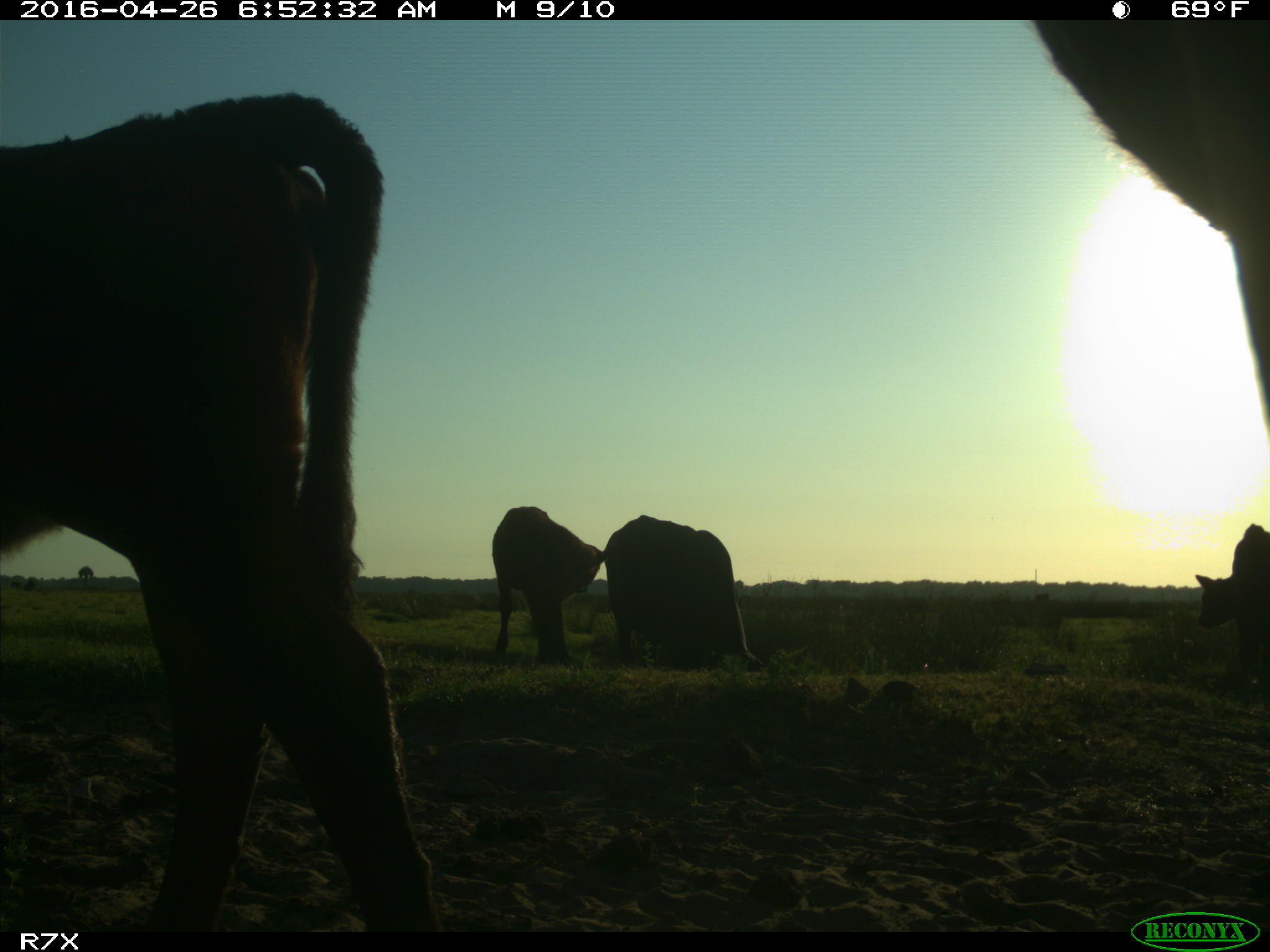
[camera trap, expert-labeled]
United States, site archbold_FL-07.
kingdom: Animalia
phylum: Chordata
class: Mammalia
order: Artiodactyla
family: Bovidae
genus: Bos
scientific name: Bos taurus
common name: domestic cow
Bos taurus (domestic cow).